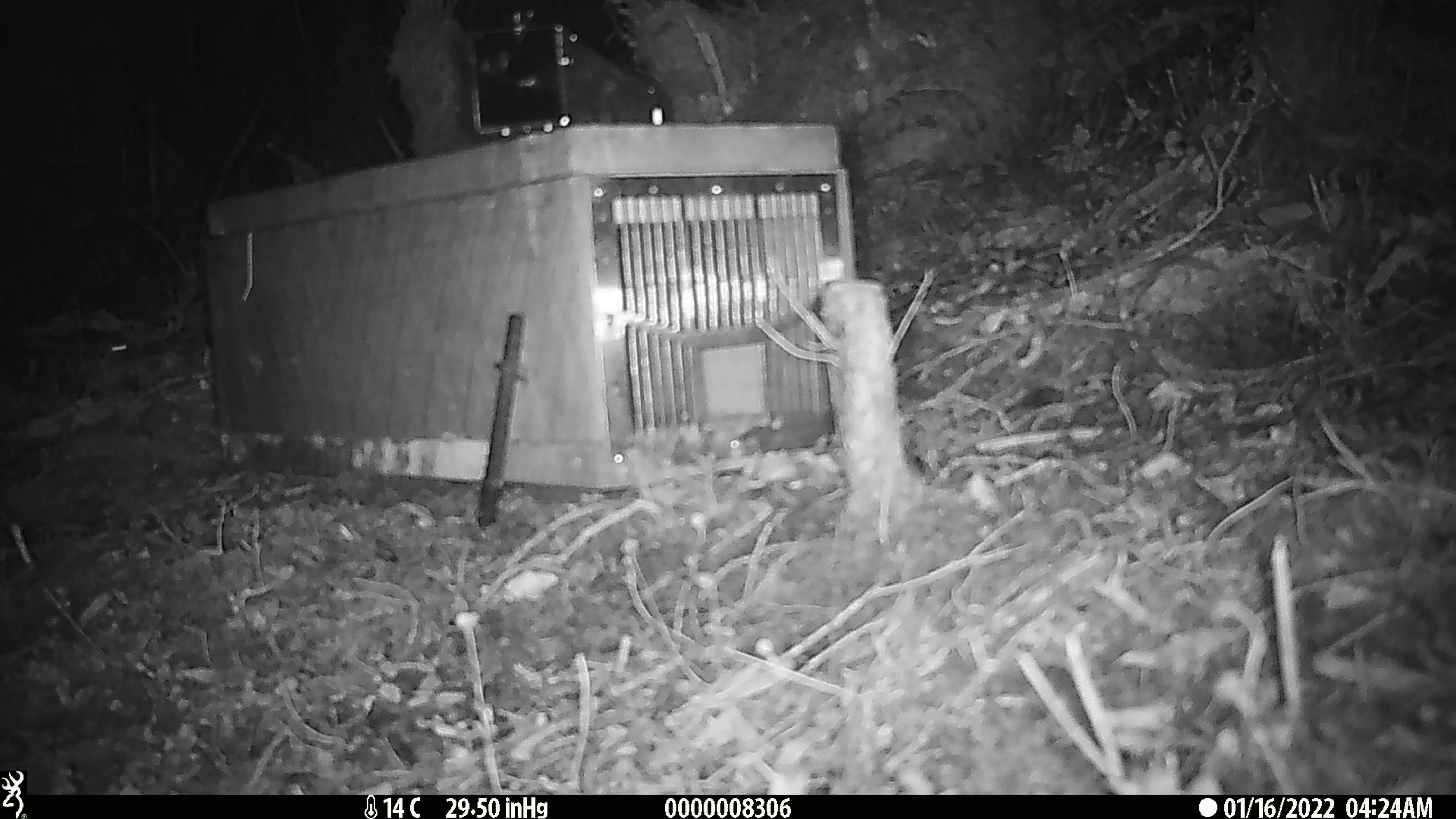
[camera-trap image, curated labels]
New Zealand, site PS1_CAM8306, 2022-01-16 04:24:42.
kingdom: Animalia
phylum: Chordata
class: Mammalia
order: Rodentia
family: Muridae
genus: Mus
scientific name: Mus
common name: mouse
Mouse (Mus).